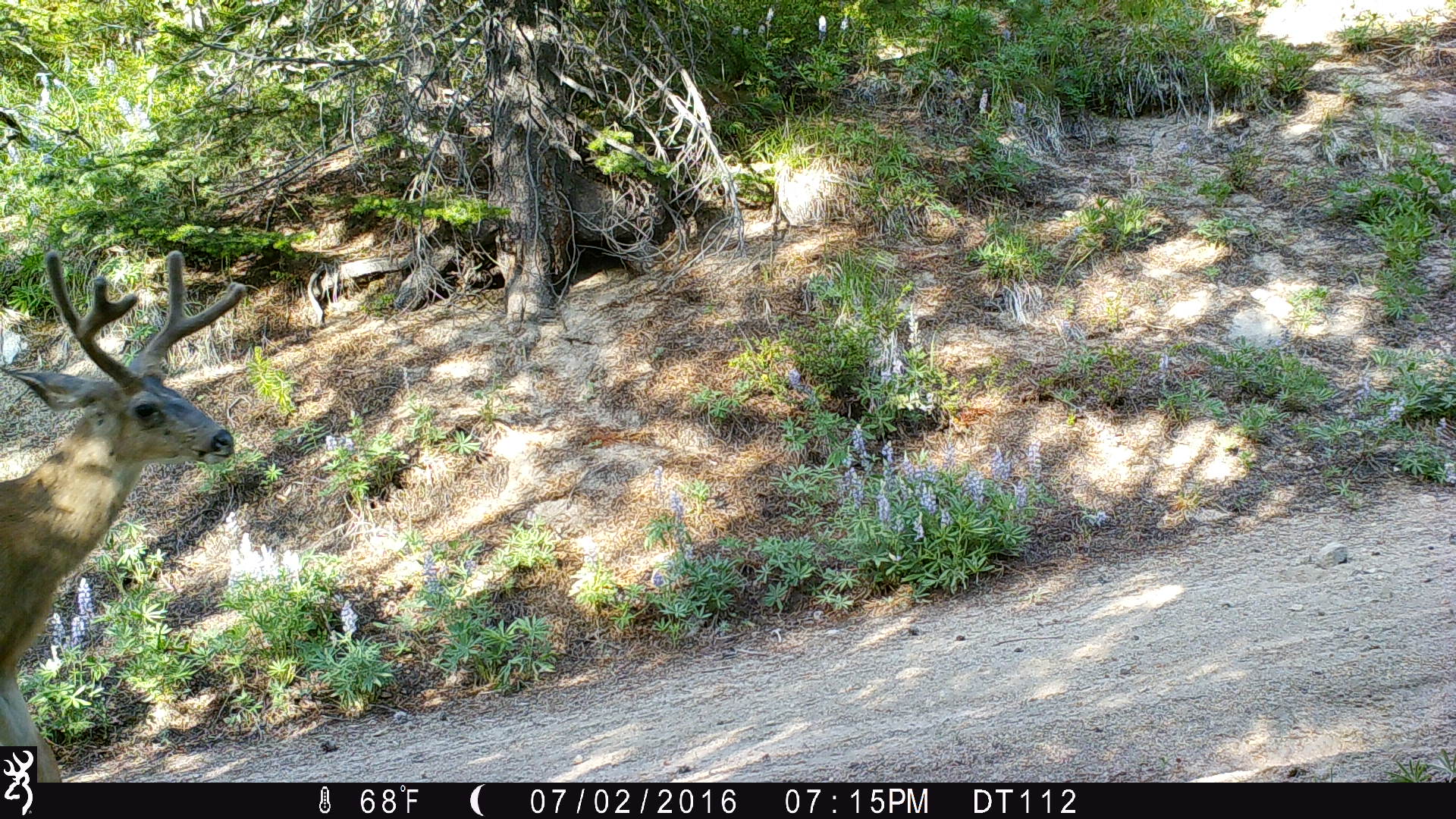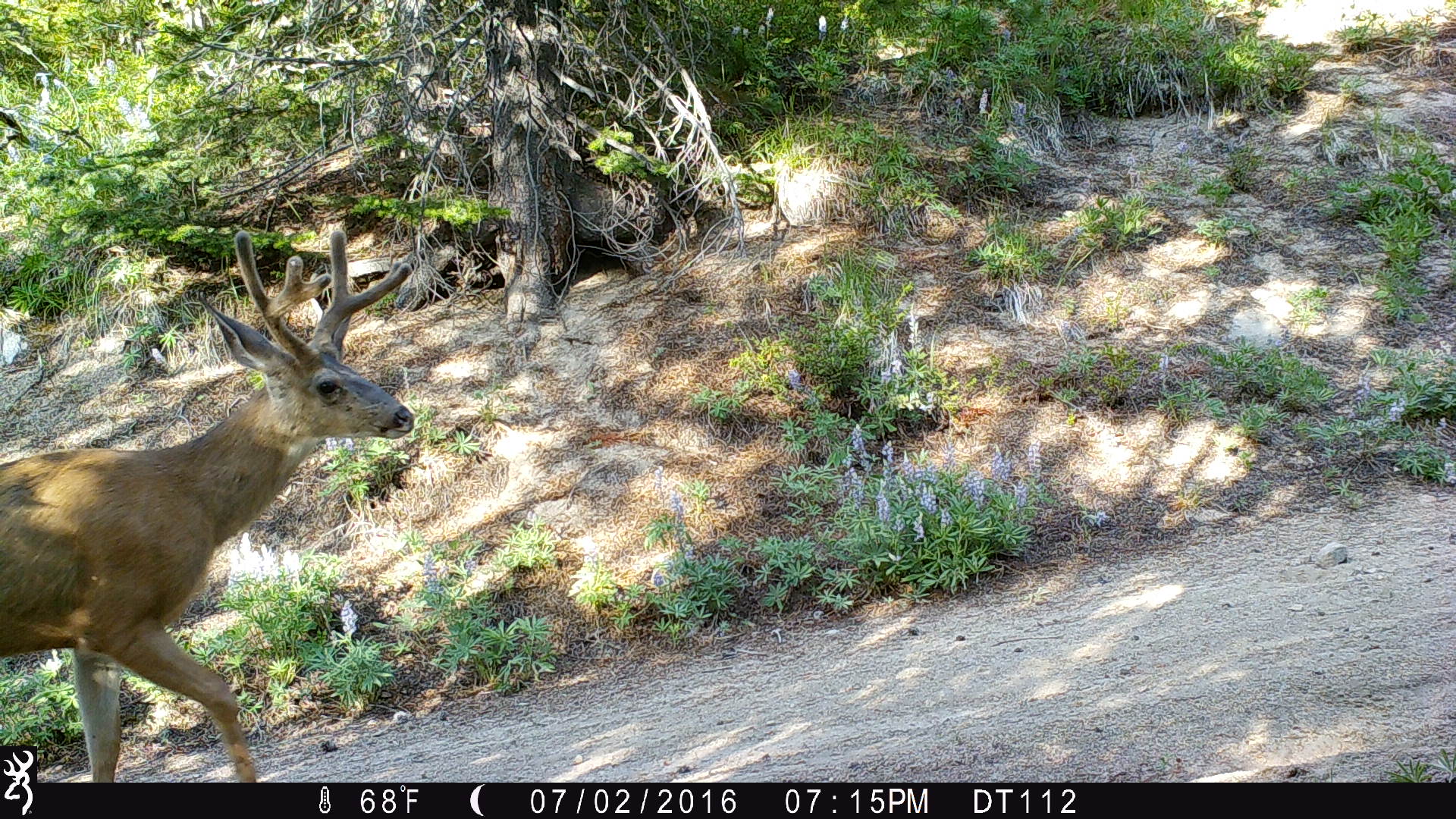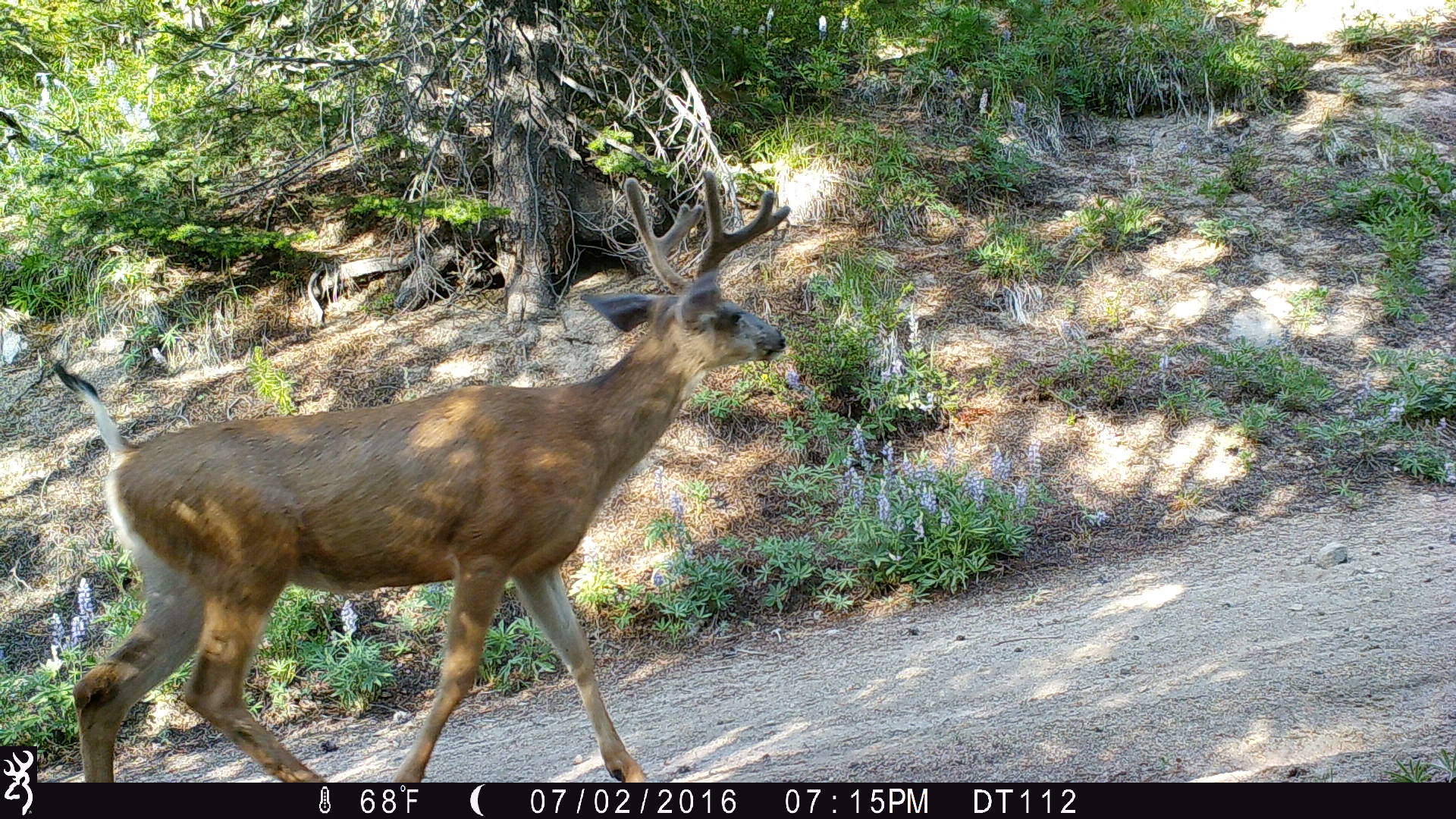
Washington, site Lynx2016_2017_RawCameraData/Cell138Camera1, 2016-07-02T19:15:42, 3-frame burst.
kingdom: Animalia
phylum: Chordata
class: Mammalia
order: Artiodactyla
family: Cervidae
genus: Odocoileus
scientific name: Odocoileus hemionus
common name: mule deer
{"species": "Odocoileus hemionus (mule deer)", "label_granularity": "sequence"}